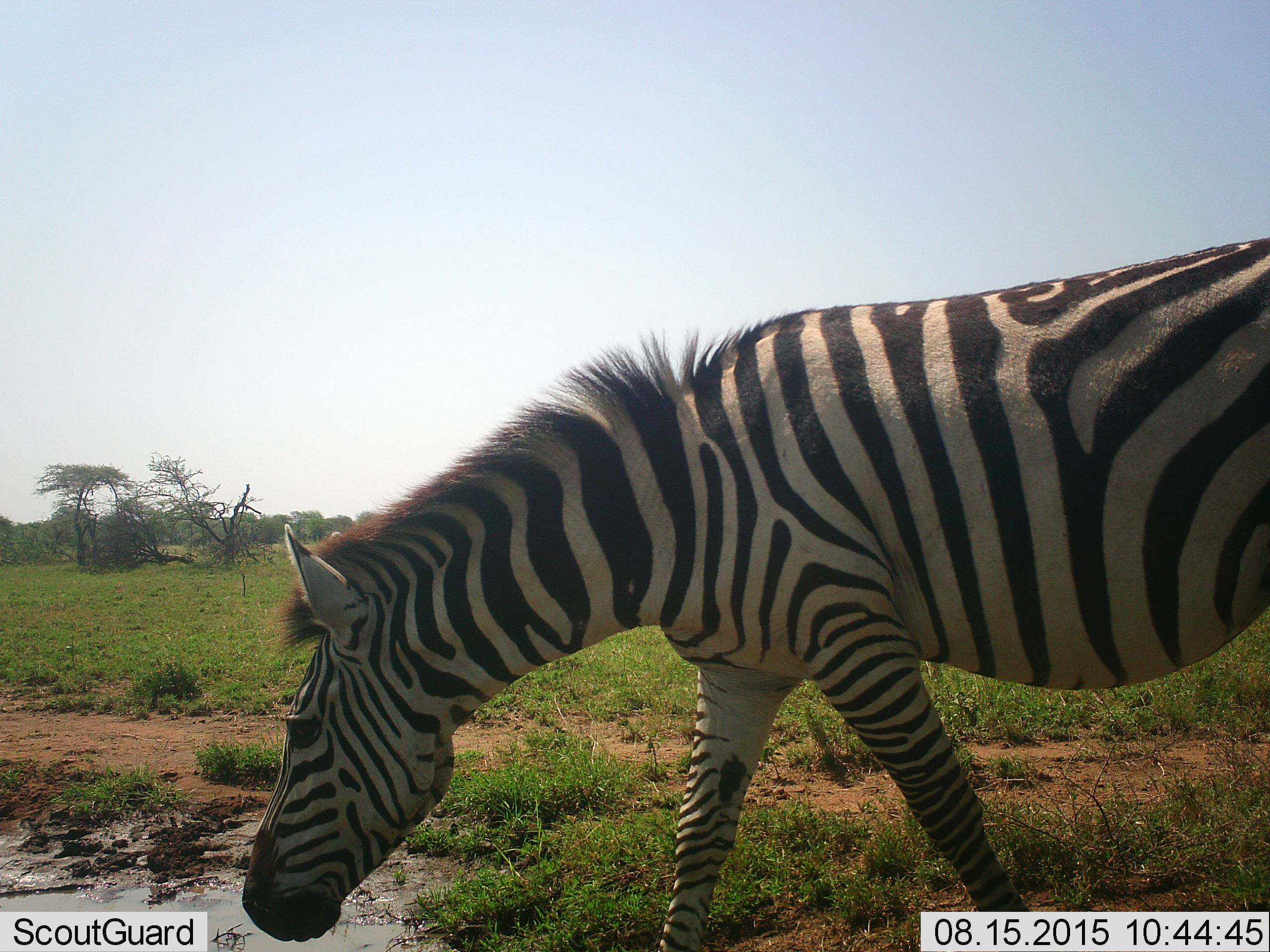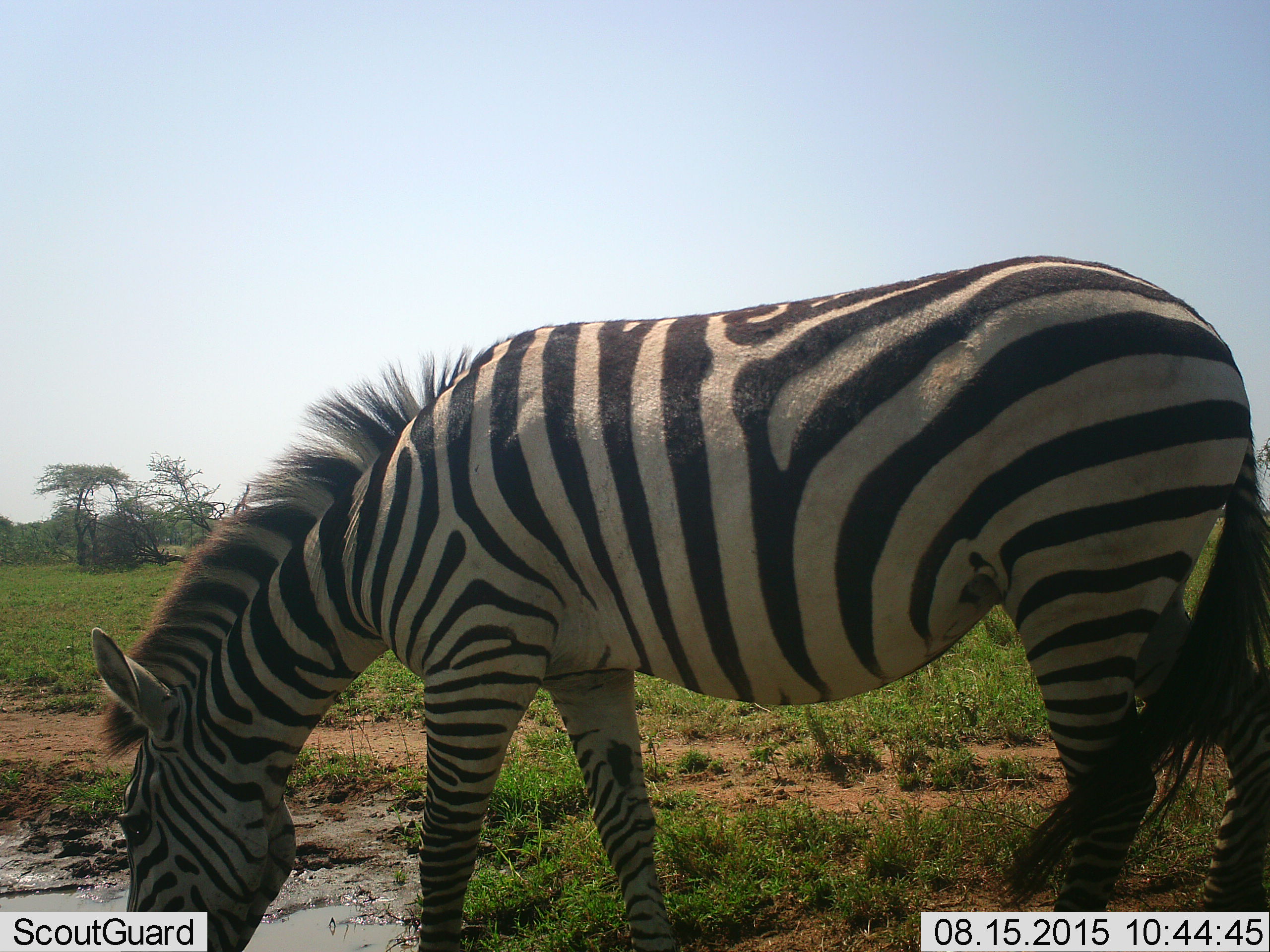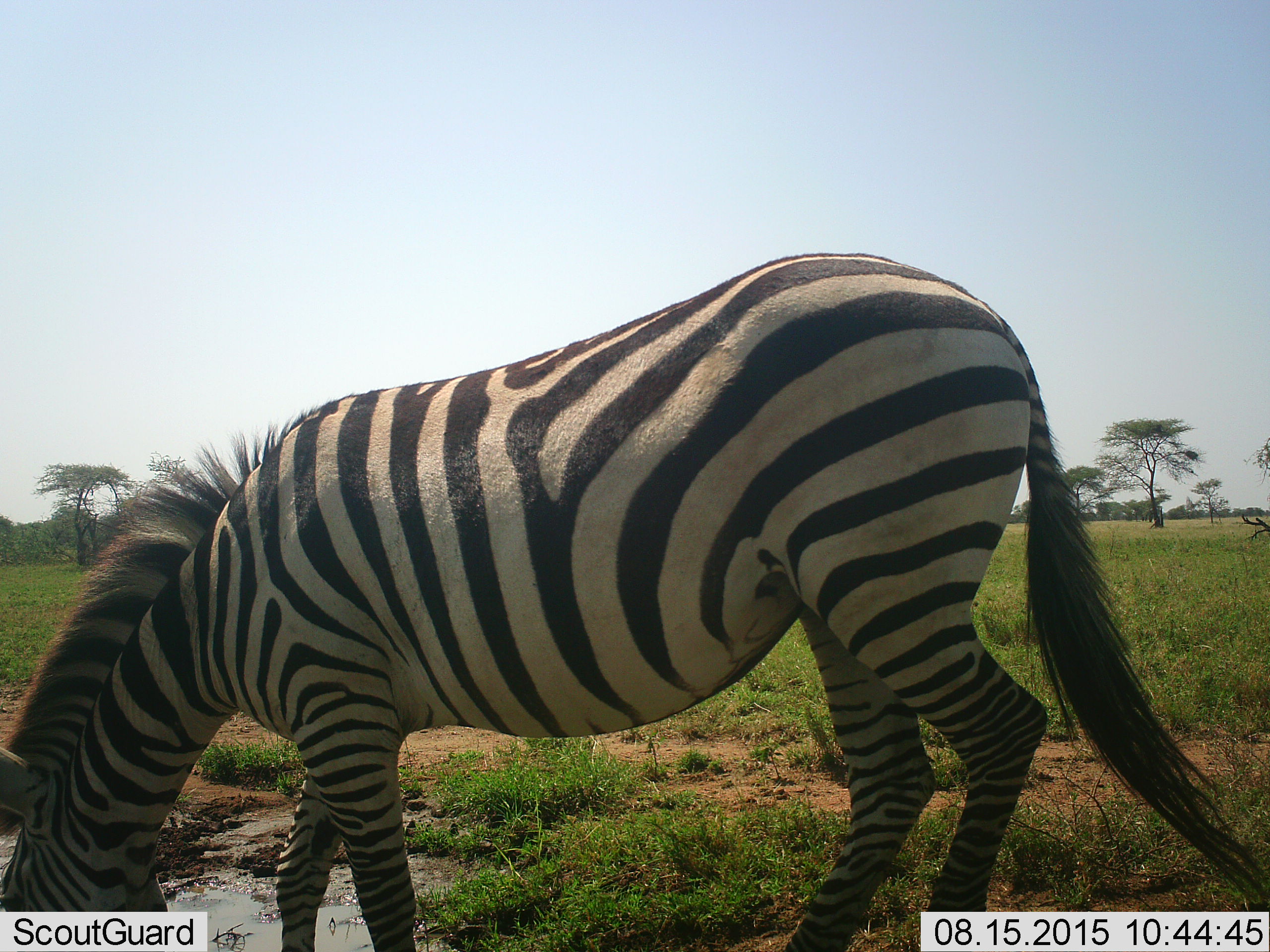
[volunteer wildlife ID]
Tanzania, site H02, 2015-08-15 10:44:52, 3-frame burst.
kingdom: Animalia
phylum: Chordata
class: Mammalia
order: Perissodactyla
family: Equidae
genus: Equus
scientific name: Equus quagga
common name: plains zebra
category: zebra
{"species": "zebra (plains zebra) (Equus quagga)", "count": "1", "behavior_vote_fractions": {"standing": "10%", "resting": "0%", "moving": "60%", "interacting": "0%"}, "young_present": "0%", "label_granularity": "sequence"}